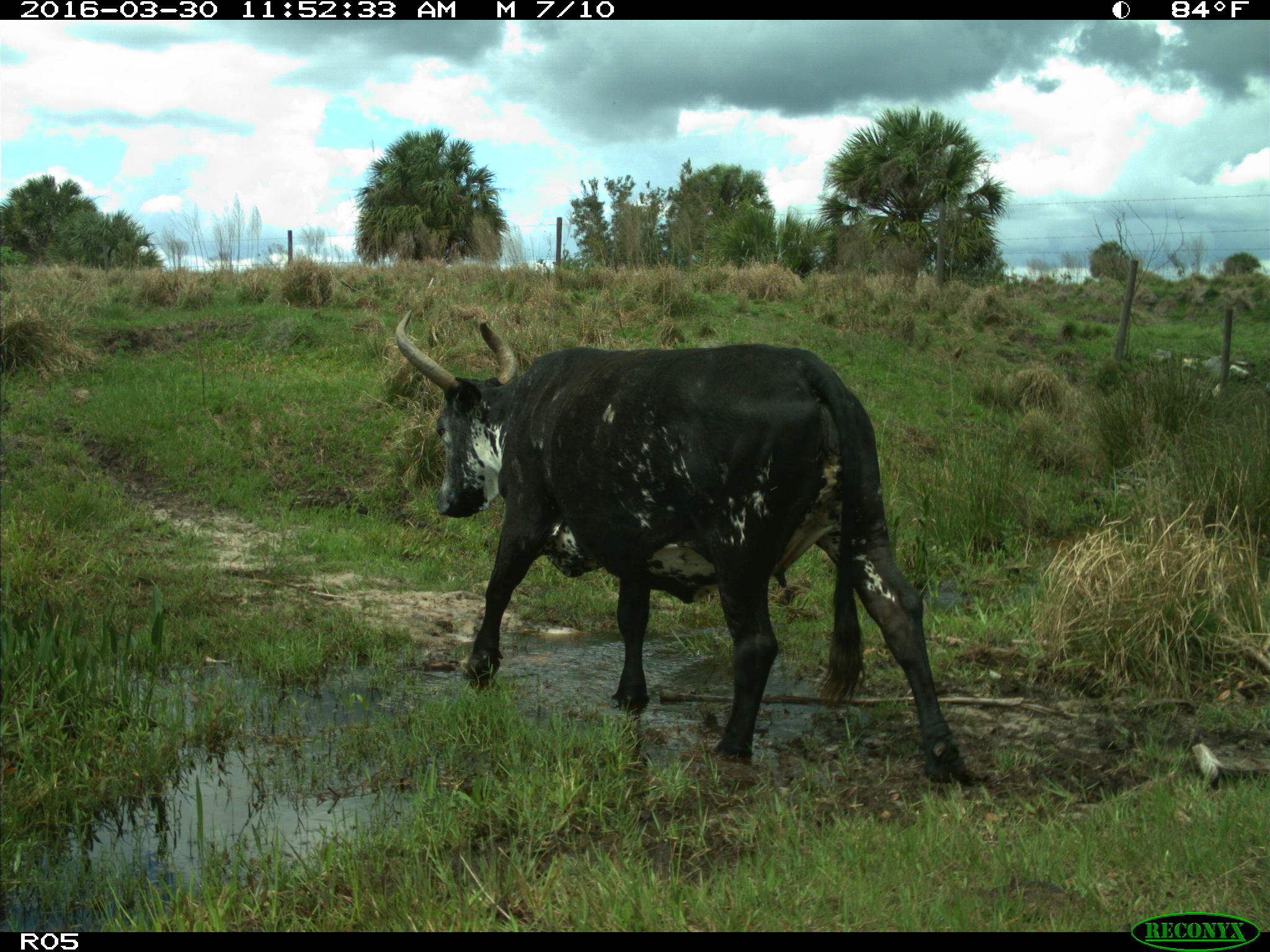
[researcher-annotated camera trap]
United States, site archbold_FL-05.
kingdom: Animalia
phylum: Chordata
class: Mammalia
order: Artiodactyla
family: Bovidae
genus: Bos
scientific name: Bos taurus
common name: domestic cow